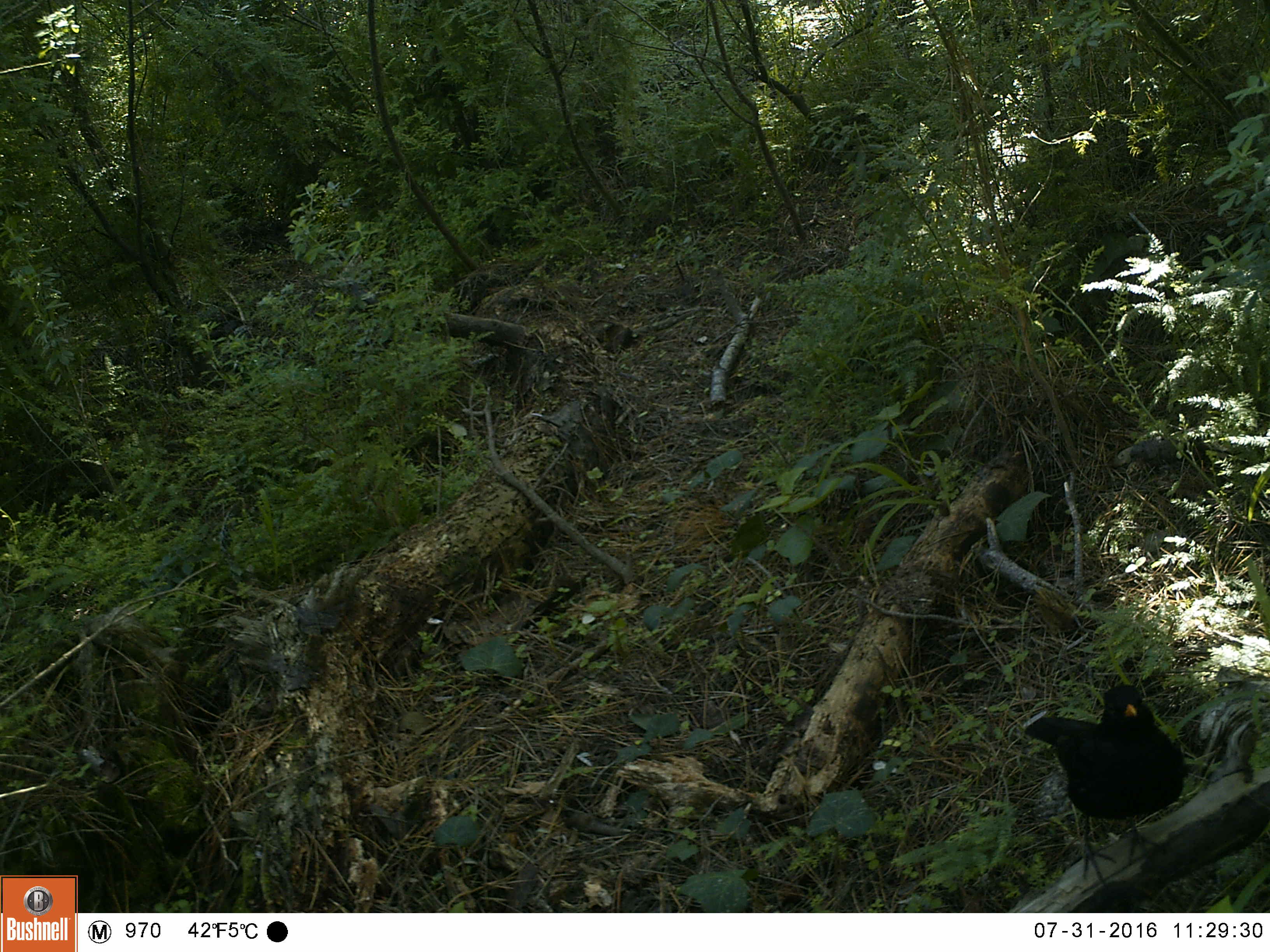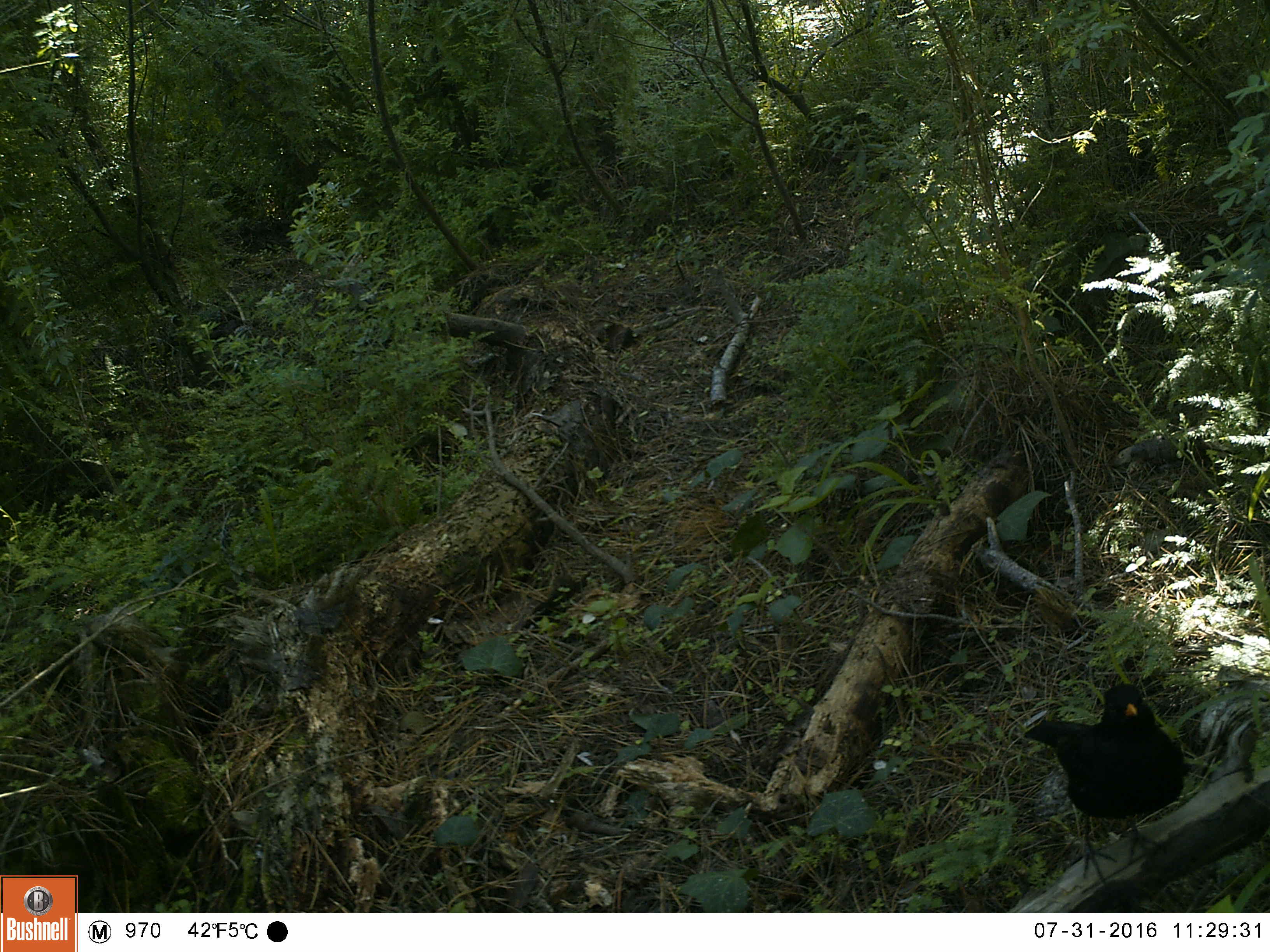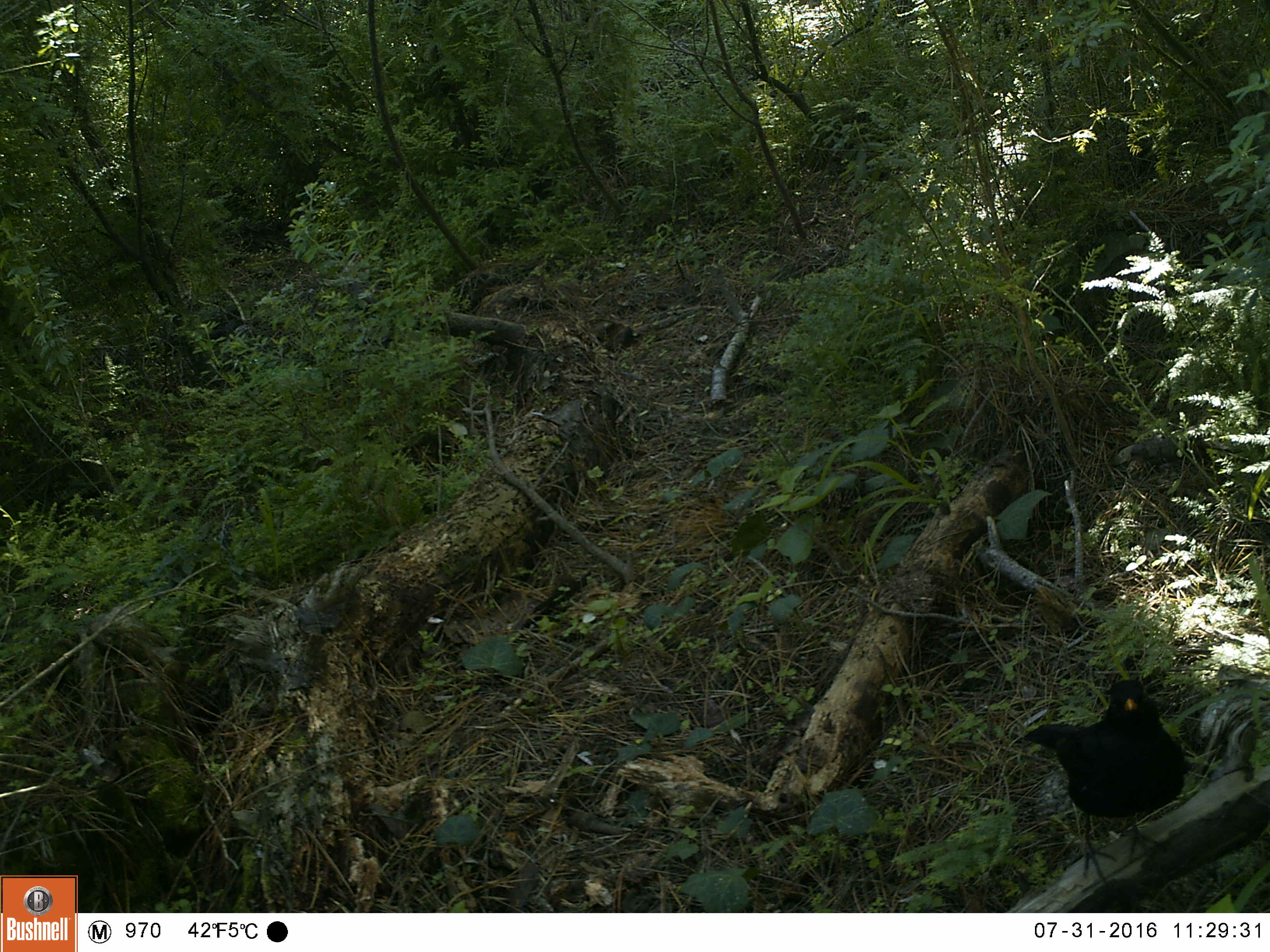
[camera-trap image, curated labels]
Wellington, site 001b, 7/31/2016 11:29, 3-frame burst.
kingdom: Animalia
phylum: Chordata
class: Aves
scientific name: Aves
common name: bird